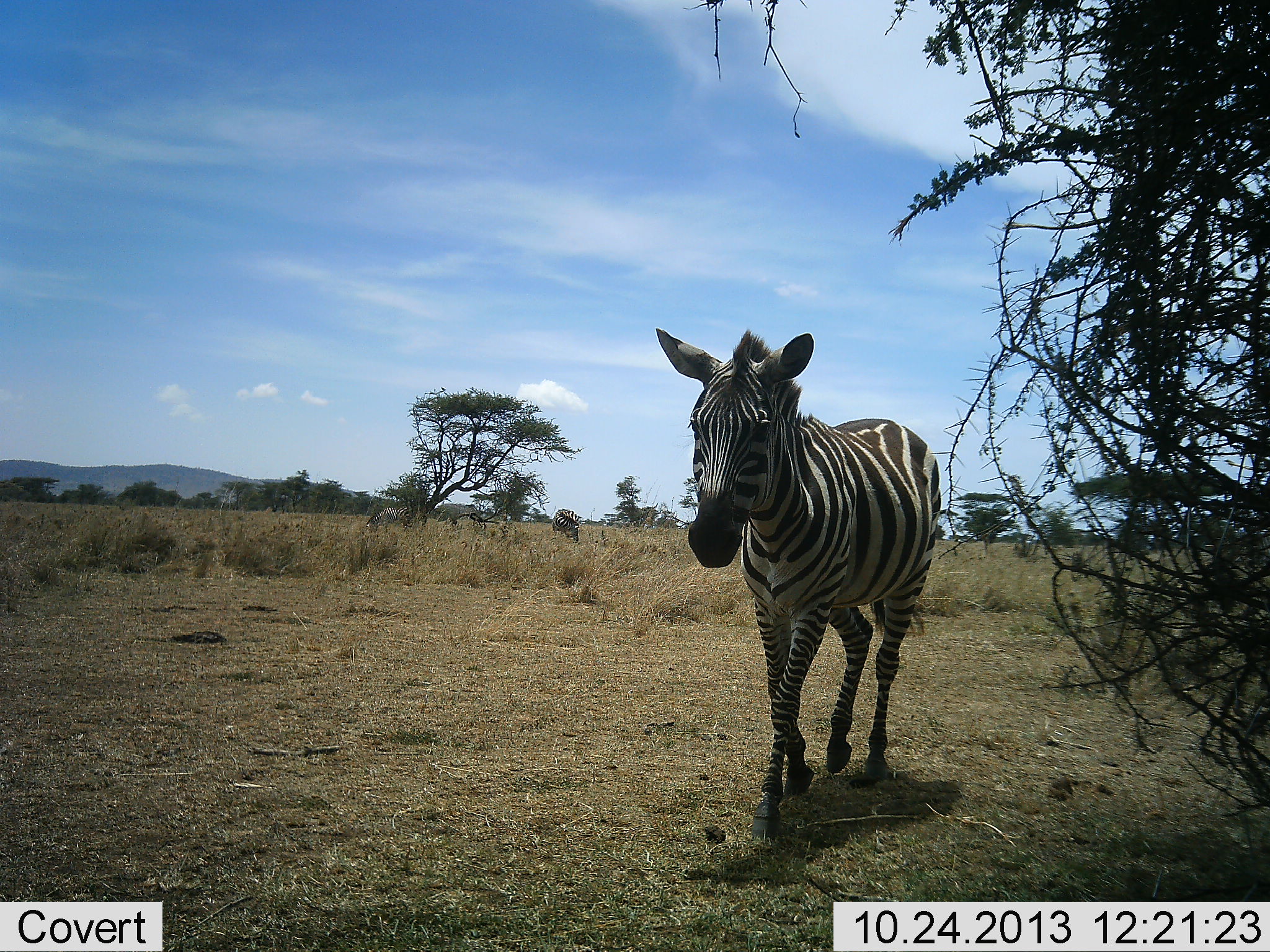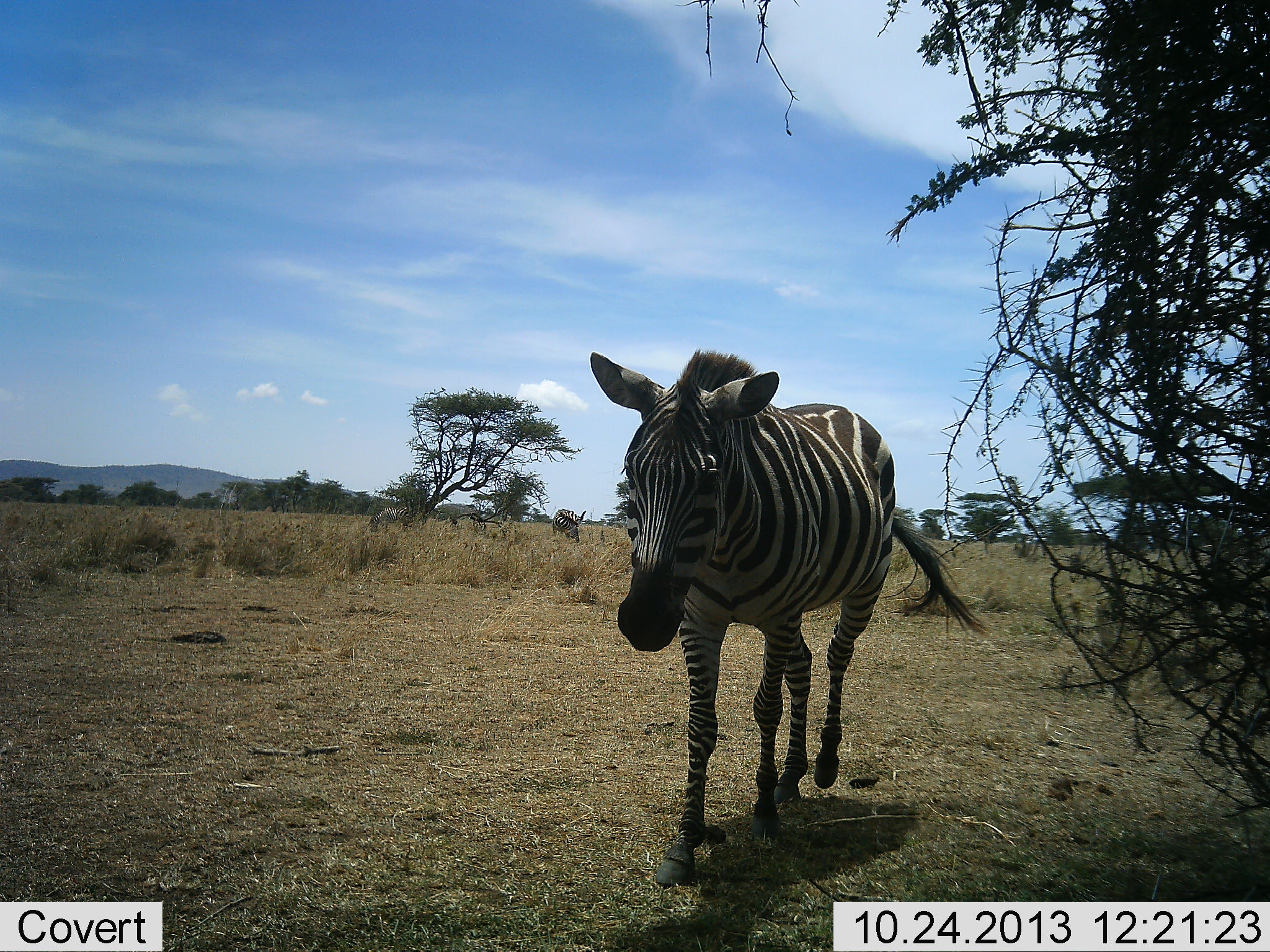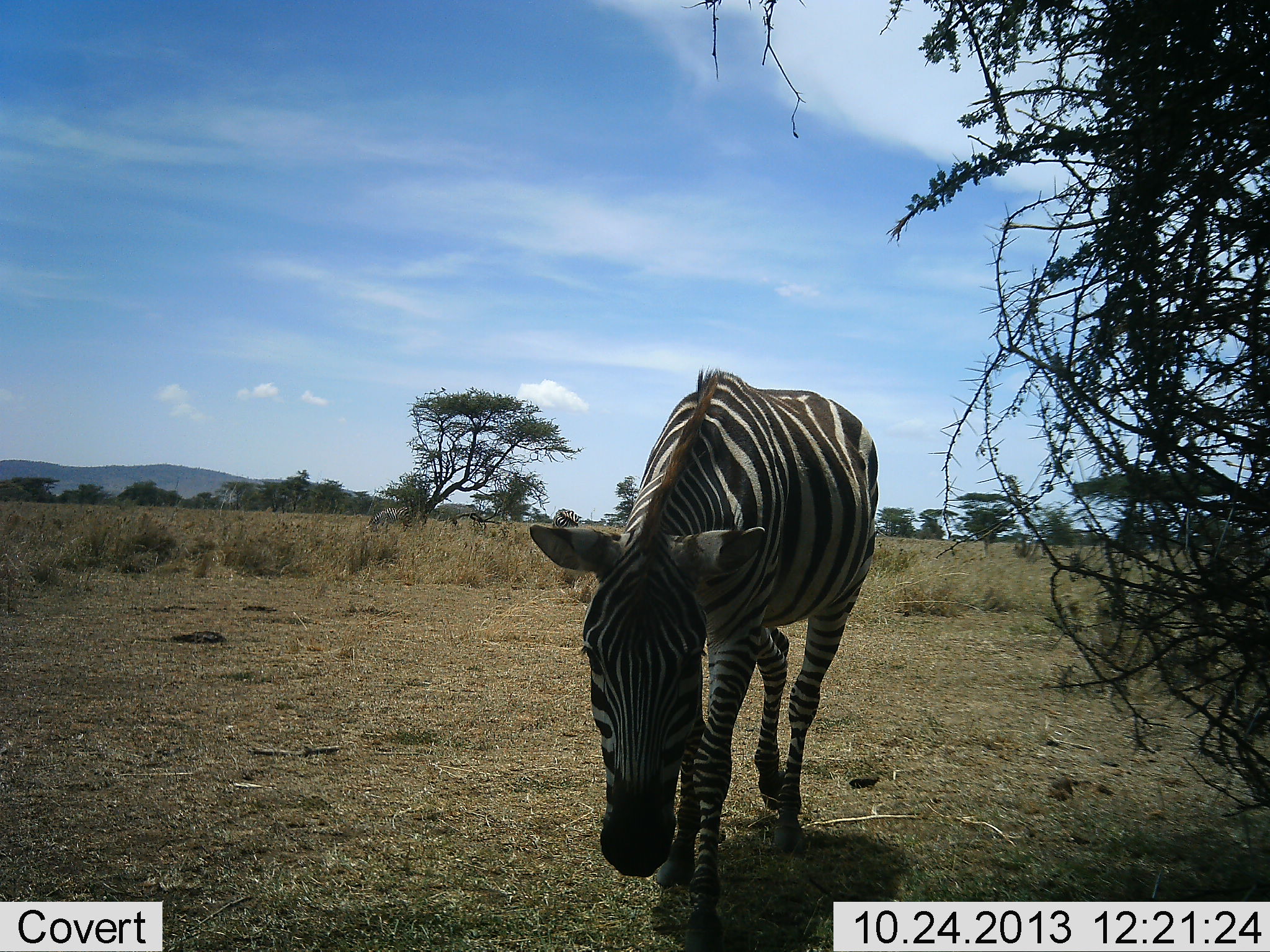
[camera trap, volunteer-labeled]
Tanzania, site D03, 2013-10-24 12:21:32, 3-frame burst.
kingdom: Animalia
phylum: Chordata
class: Mammalia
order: Perissodactyla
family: Equidae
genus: Equus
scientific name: Equus quagga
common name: plains zebra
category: zebra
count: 1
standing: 20%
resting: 0%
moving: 80%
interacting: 0%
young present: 0%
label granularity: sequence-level